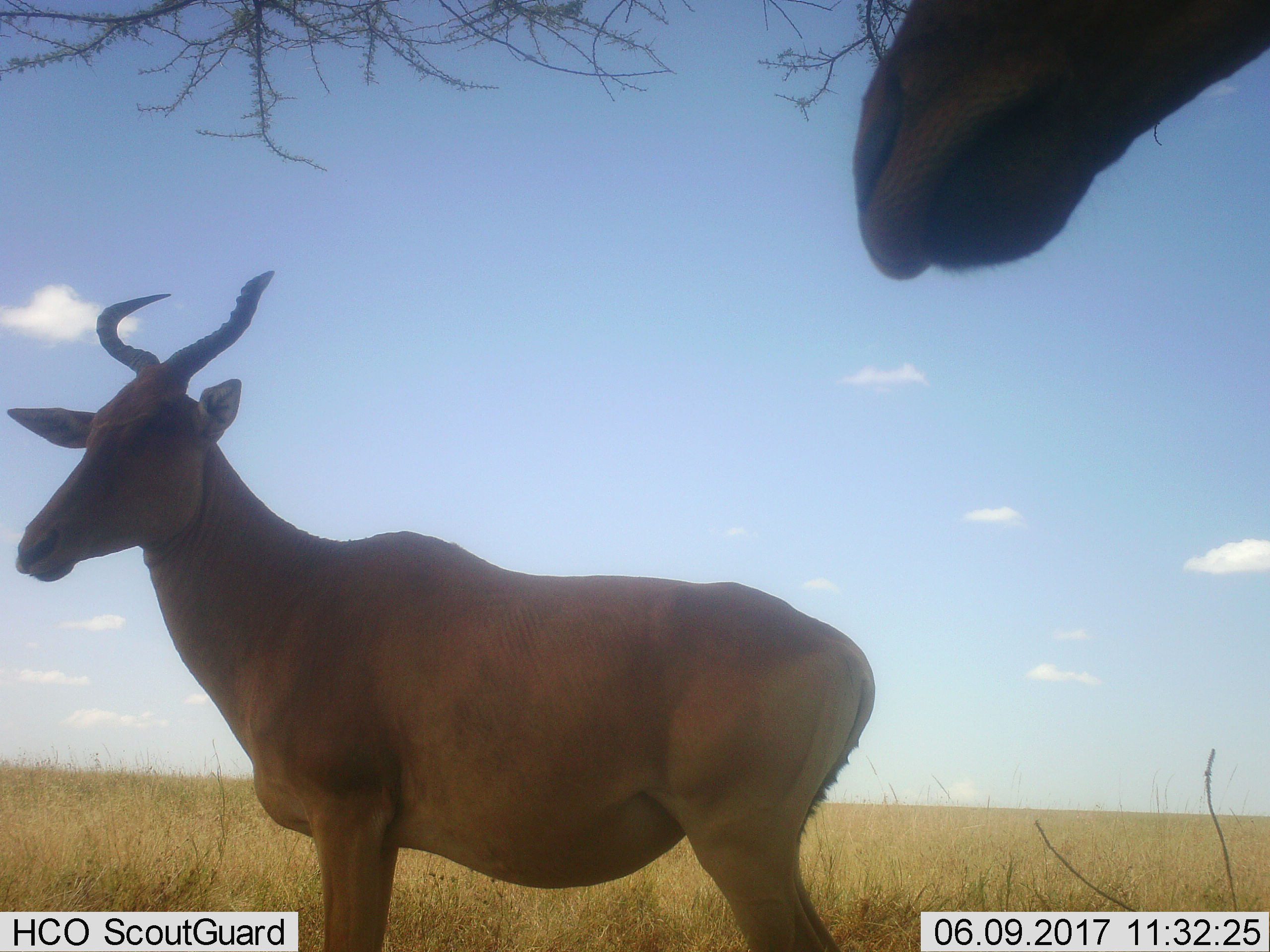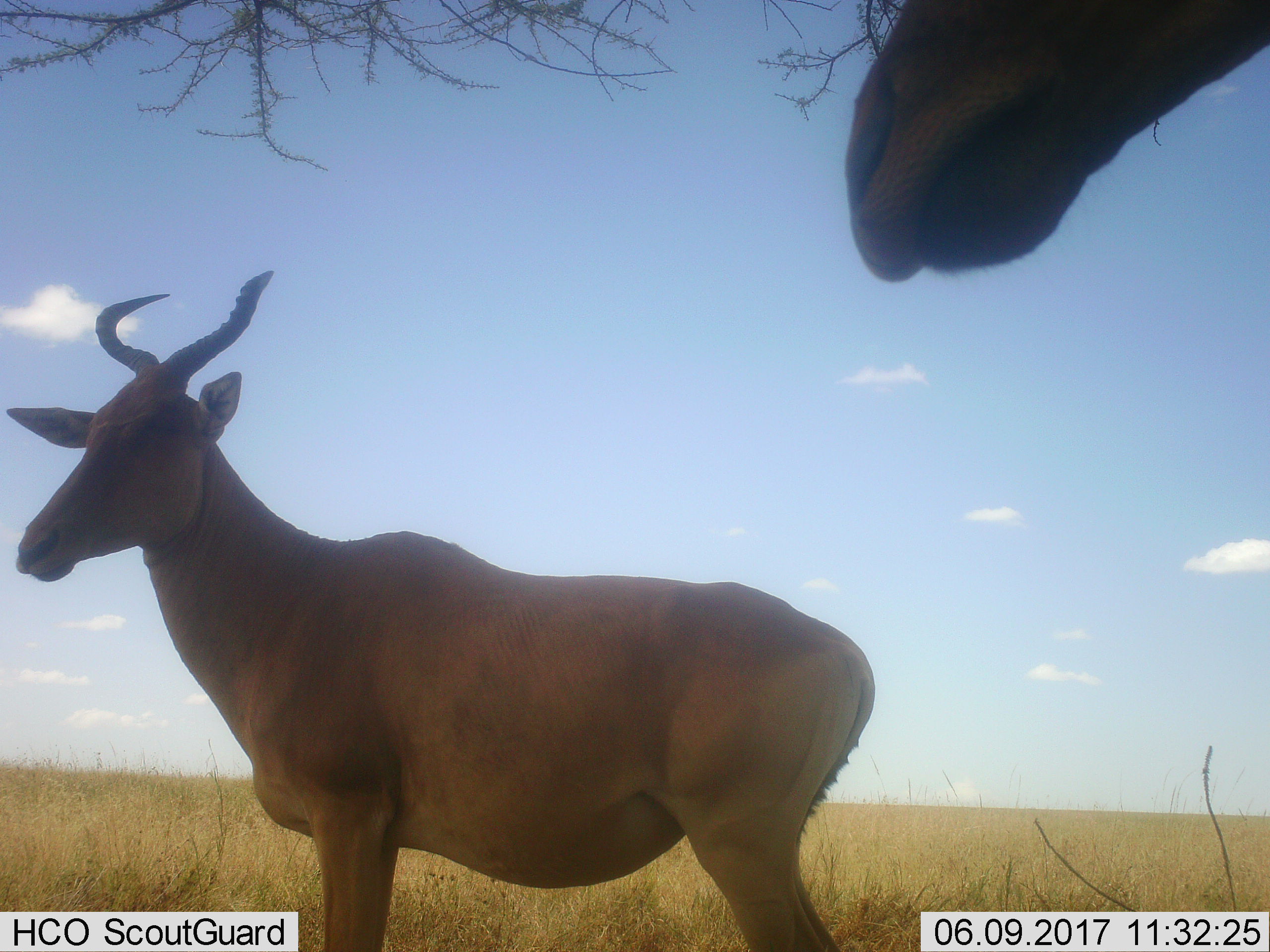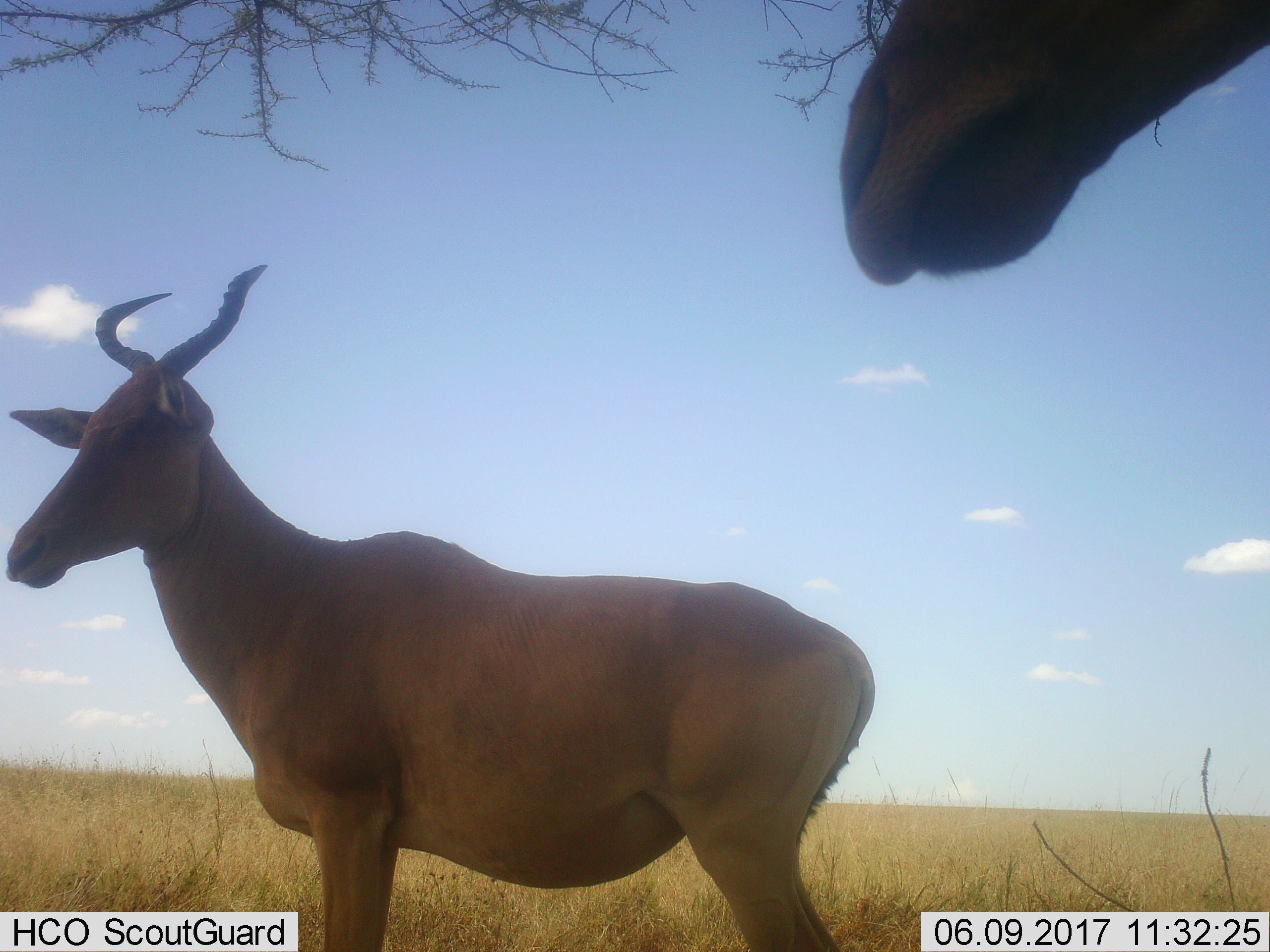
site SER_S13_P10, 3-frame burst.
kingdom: Animalia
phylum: Chordata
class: Mammalia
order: Artiodactyla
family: Bovidae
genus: Alcelaphus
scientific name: Alcelaphus buselaphus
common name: hartebeest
Hartebeest (Alcelaphus buselaphus), count 2. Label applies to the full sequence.